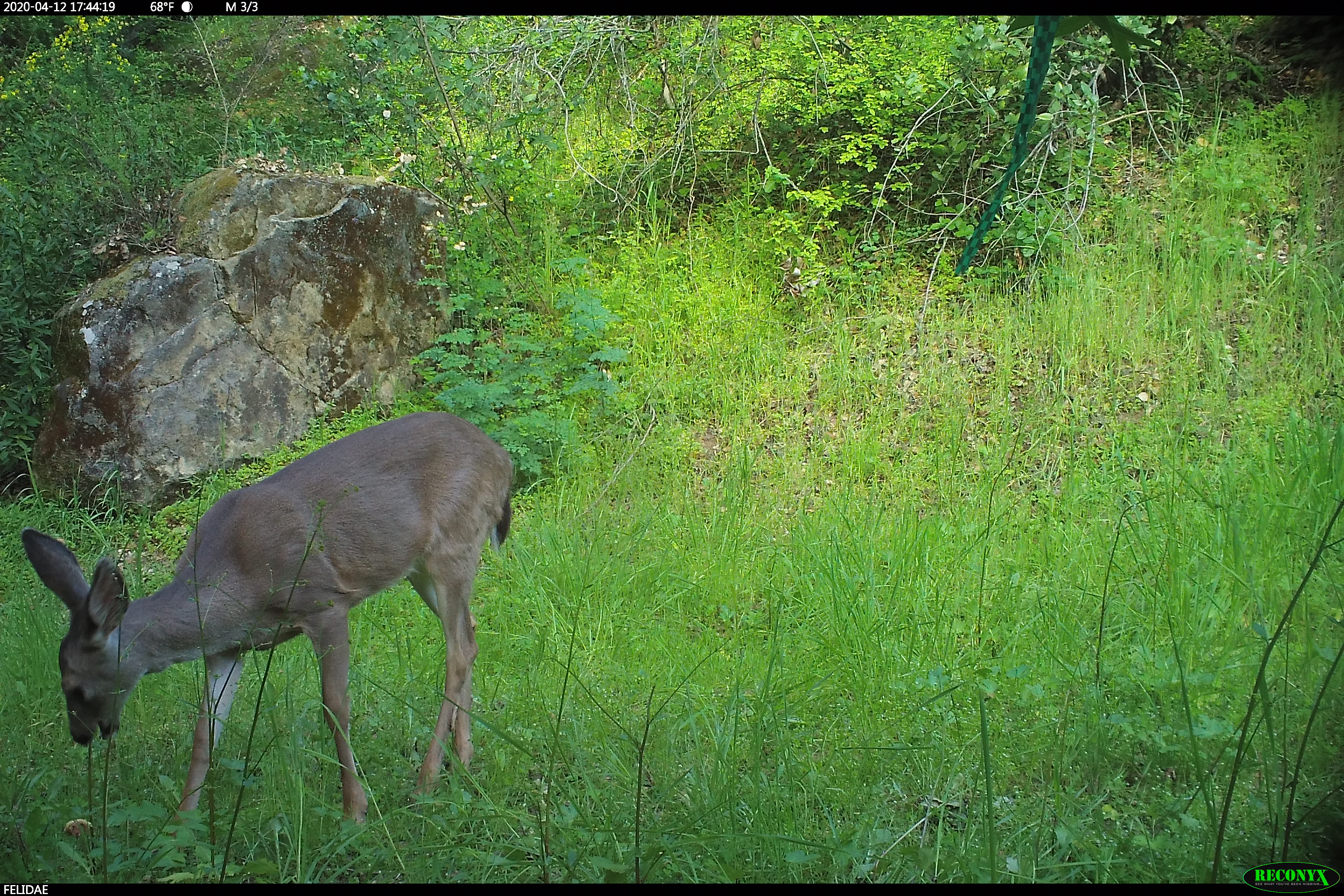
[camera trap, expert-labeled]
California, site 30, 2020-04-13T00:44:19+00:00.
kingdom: Animalia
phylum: Chordata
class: Mammalia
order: Artiodactyla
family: Cervidae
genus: Odocoileus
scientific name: Odocoileus hemionus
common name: mule deer